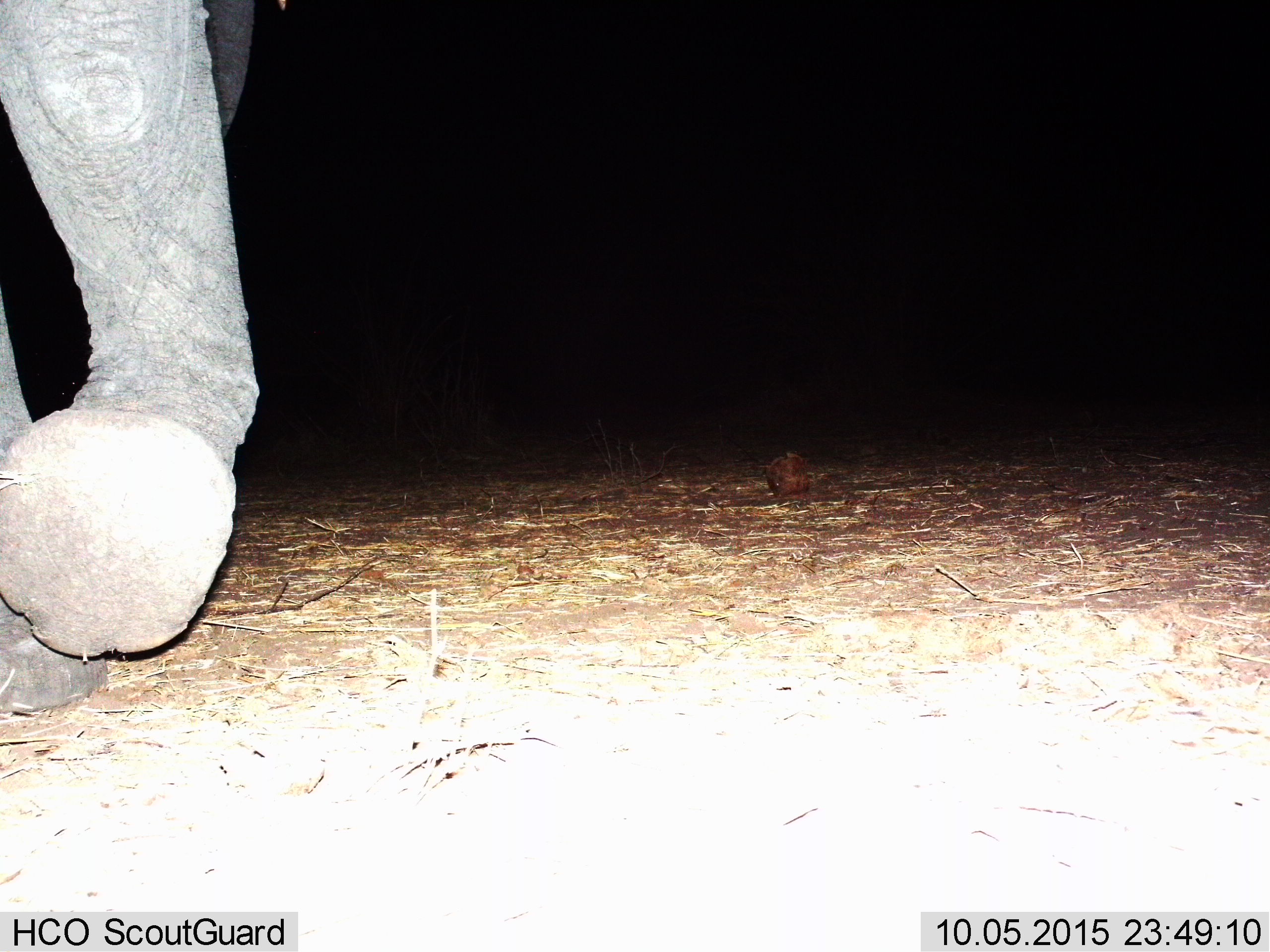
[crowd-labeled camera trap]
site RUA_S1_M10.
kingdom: Animalia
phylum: Chordata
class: Mammalia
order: Proboscidea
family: Elephantidae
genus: Loxodonta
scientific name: Loxodonta africana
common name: african bush elephant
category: elephant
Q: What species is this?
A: Elephant (african bush elephant) (Loxodonta africana).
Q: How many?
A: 1.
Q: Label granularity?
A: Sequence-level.